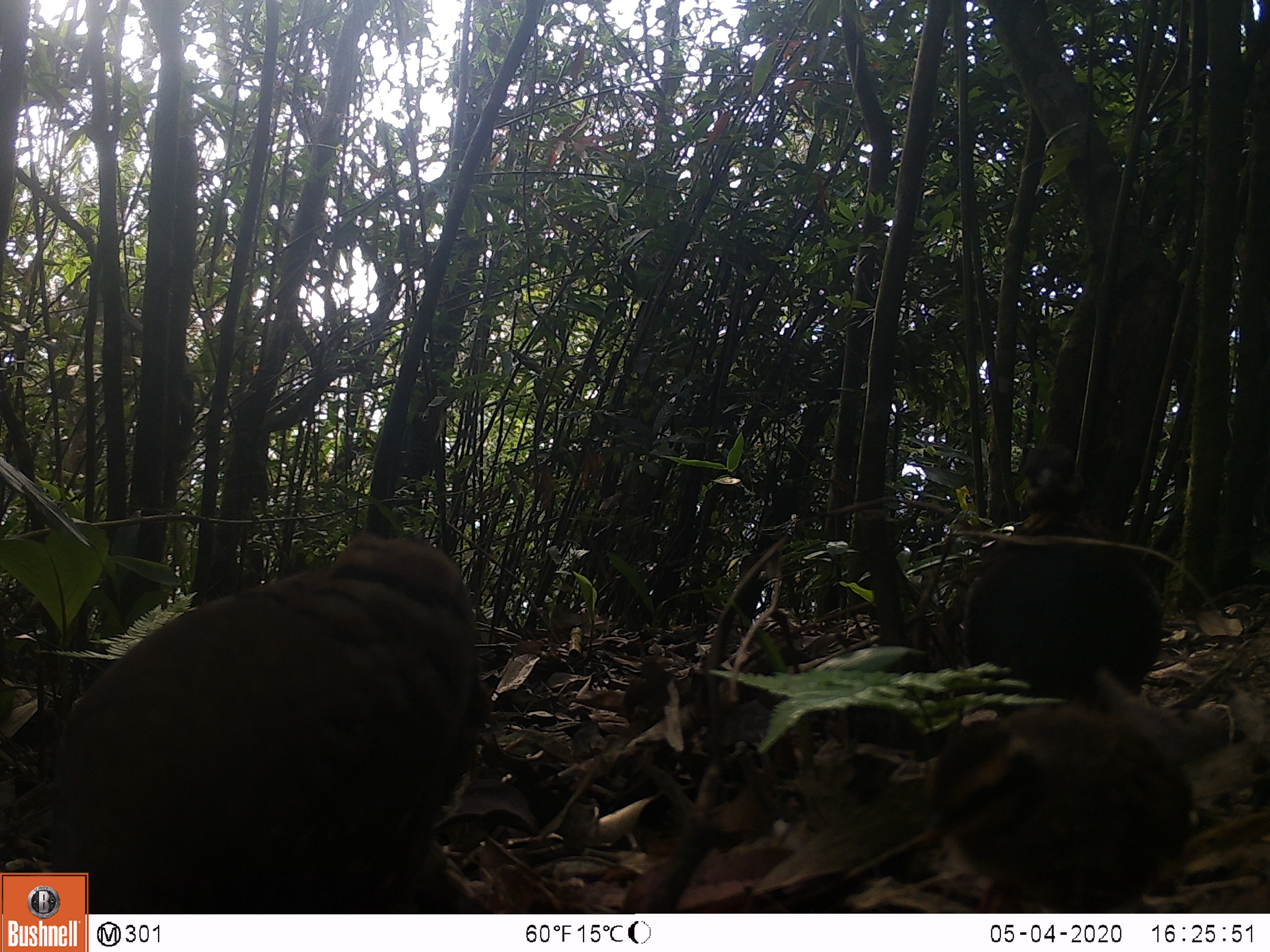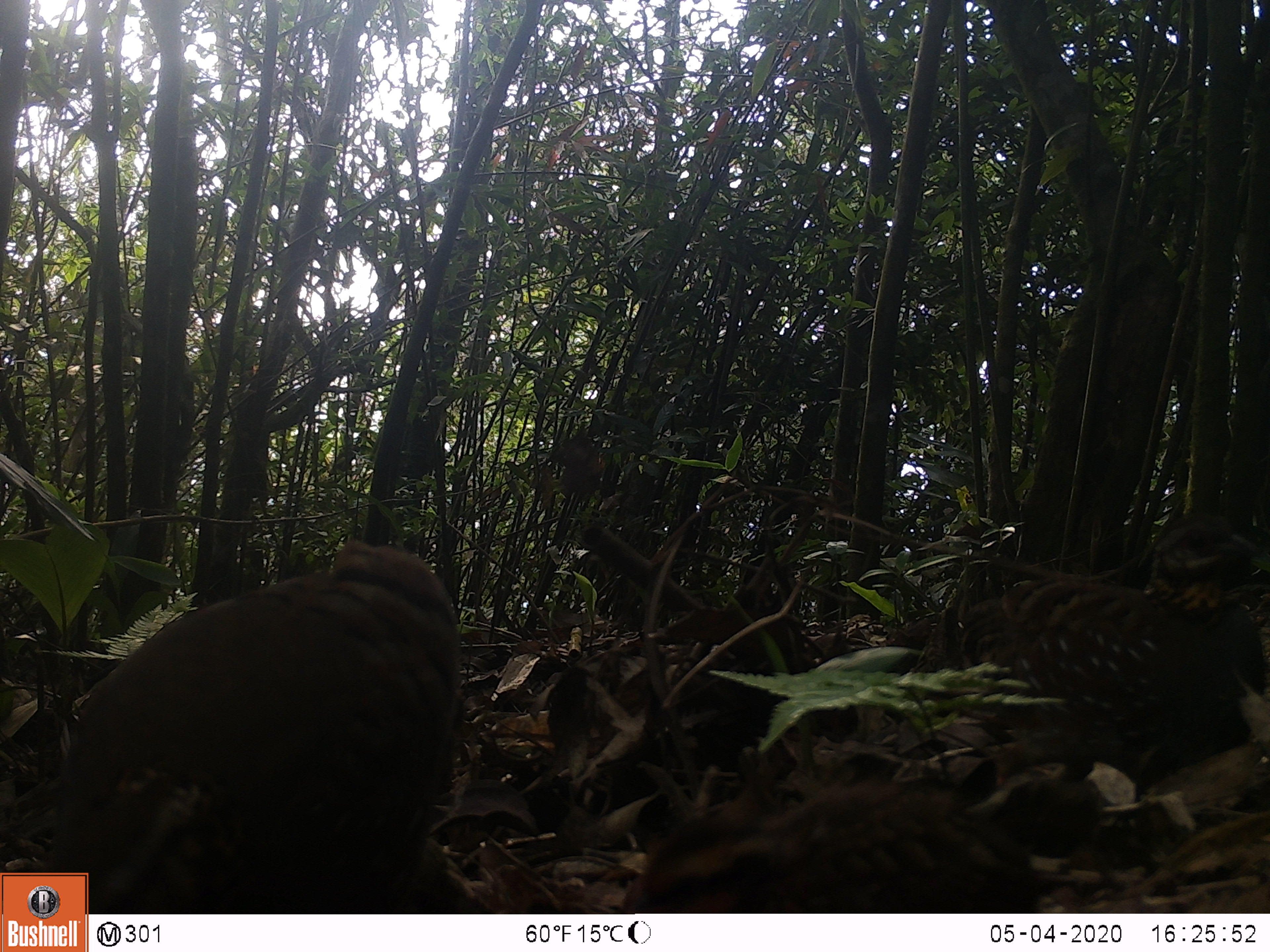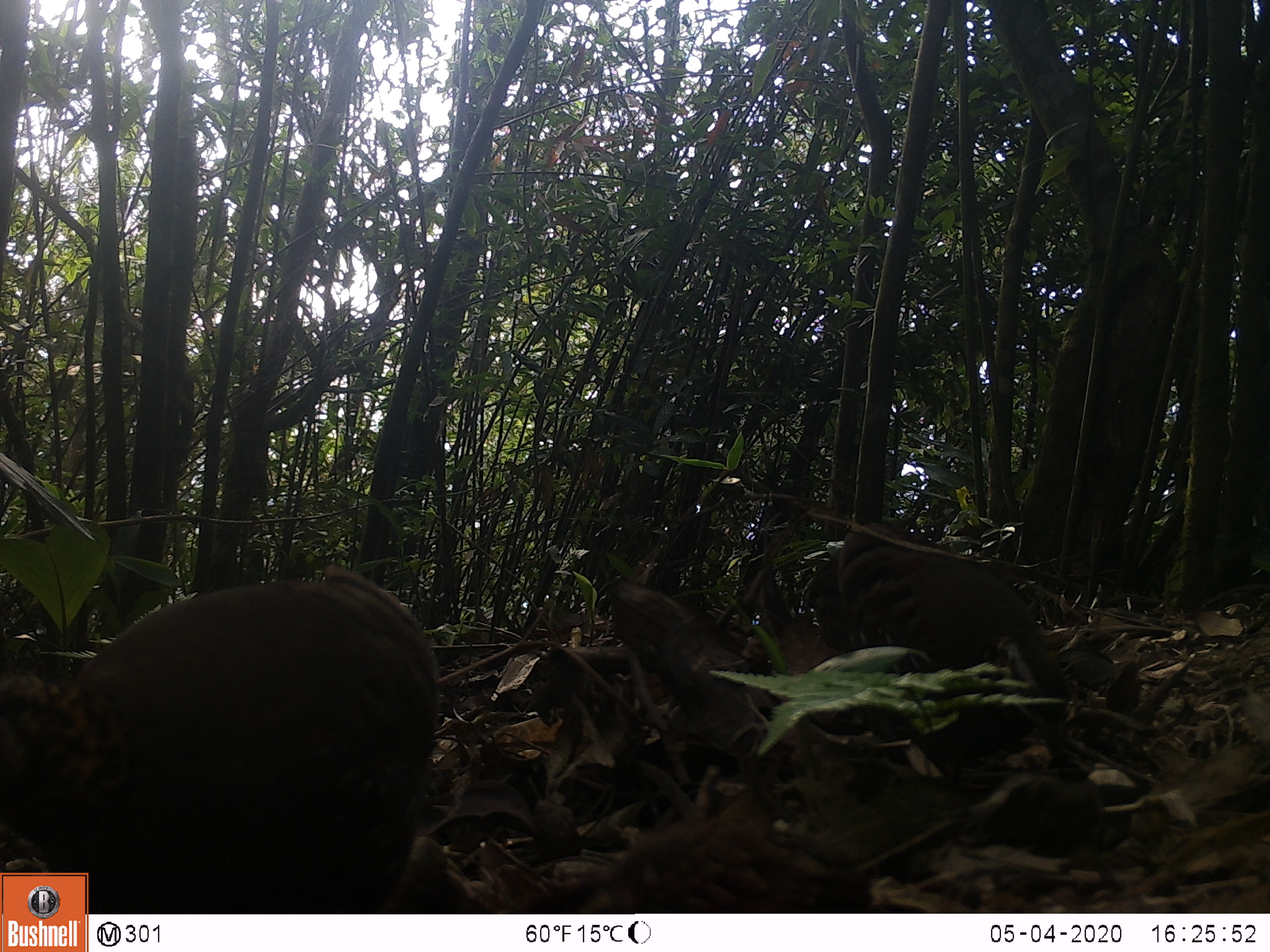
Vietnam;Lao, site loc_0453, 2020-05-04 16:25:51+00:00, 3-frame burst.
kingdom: Animalia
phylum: Chordata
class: Aves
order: Galliformes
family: Phasianidae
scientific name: Phasianidae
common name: partridge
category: unidentified partridge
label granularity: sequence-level